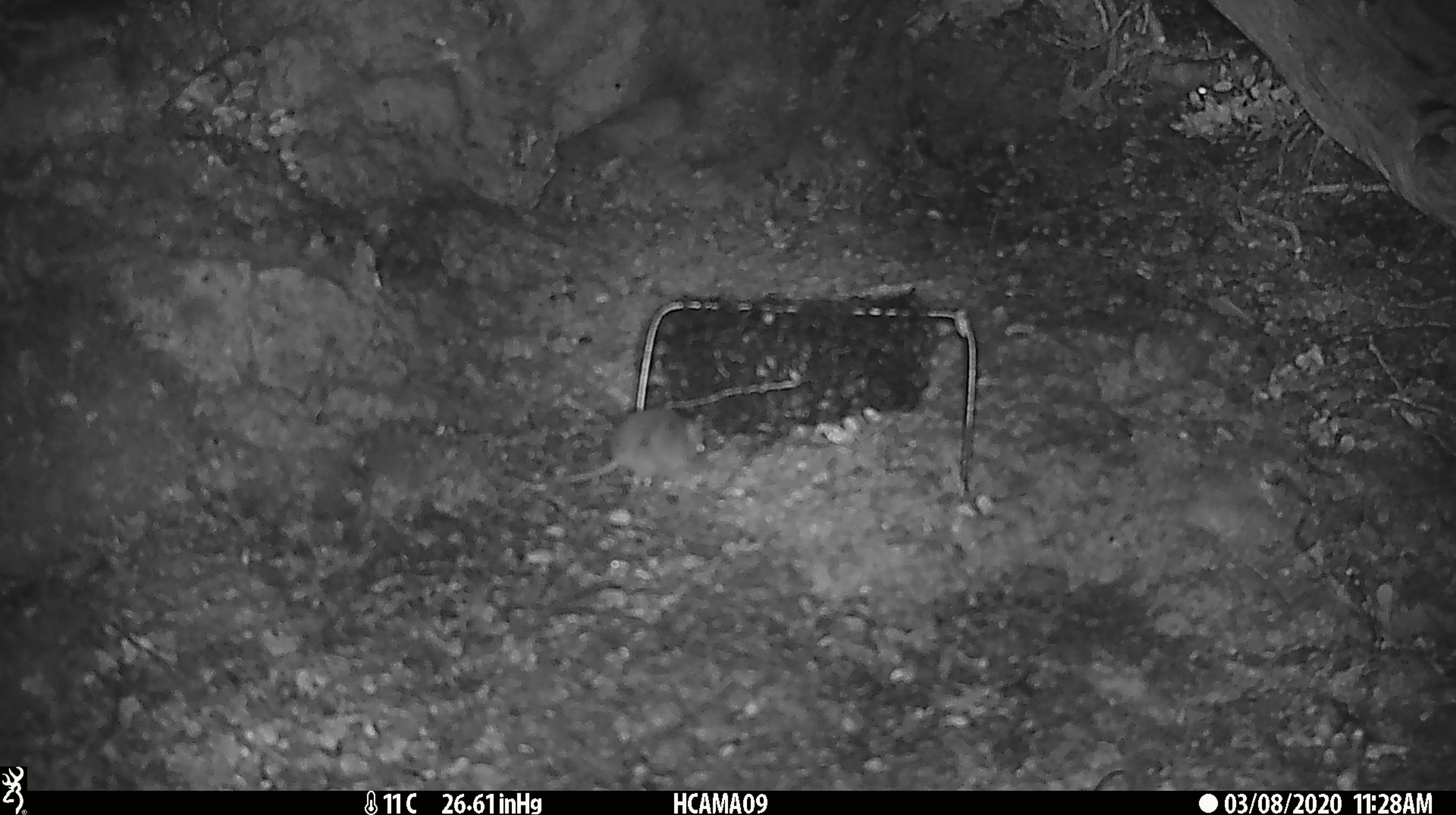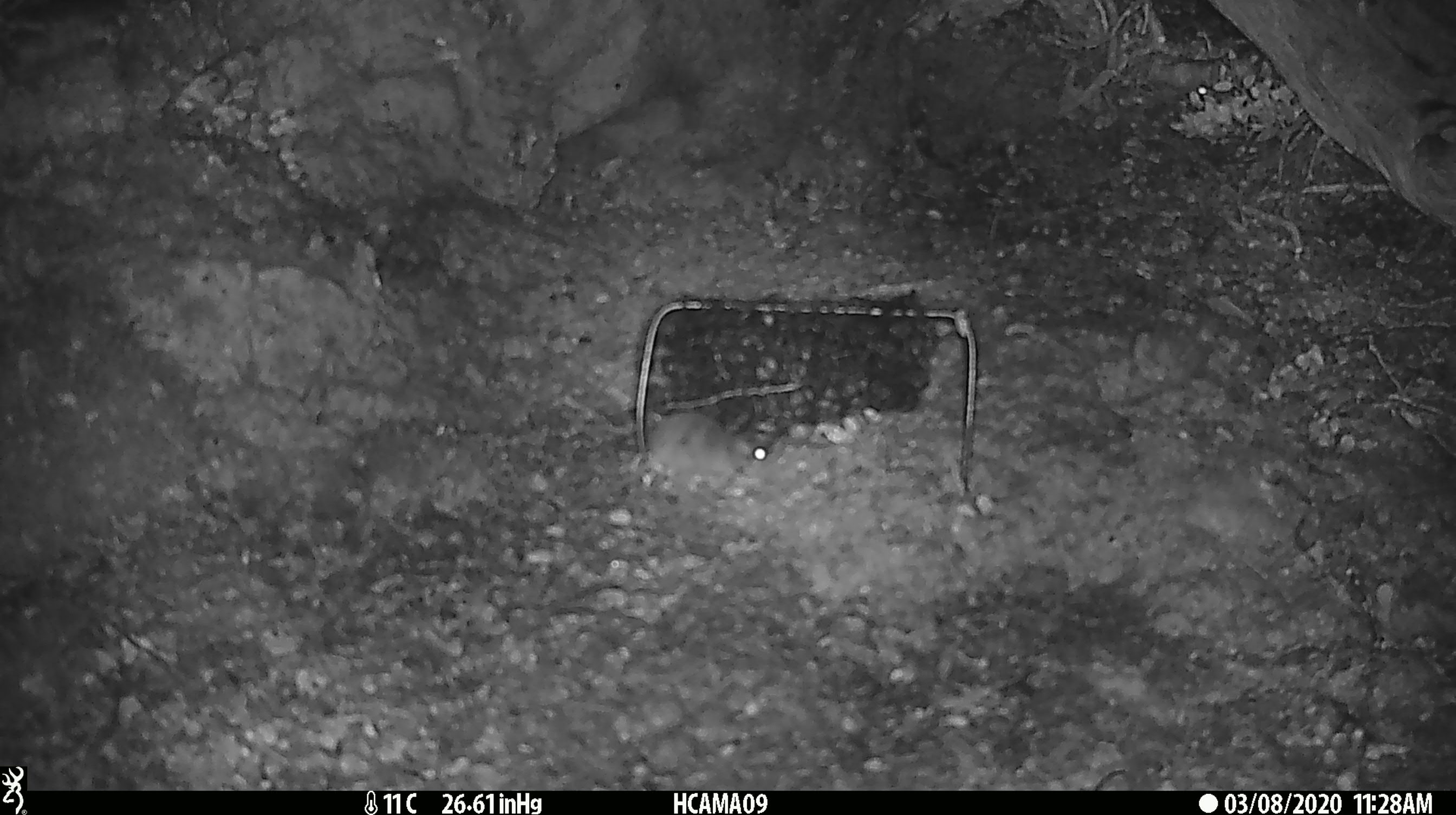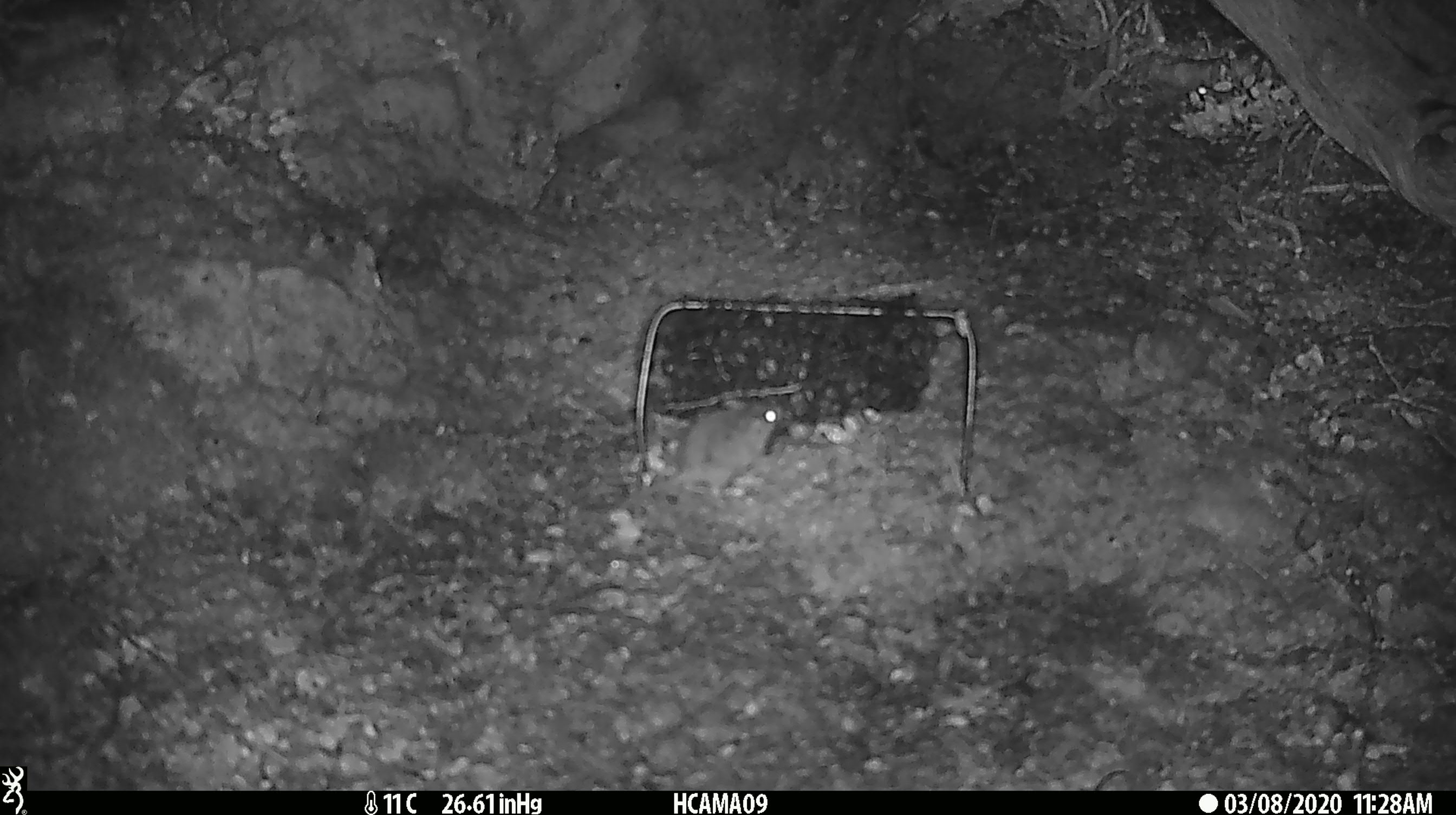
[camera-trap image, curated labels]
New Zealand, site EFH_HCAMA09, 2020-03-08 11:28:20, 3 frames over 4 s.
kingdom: Animalia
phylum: Chordata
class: Mammalia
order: Rodentia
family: Muridae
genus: Mus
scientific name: Mus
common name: mouse